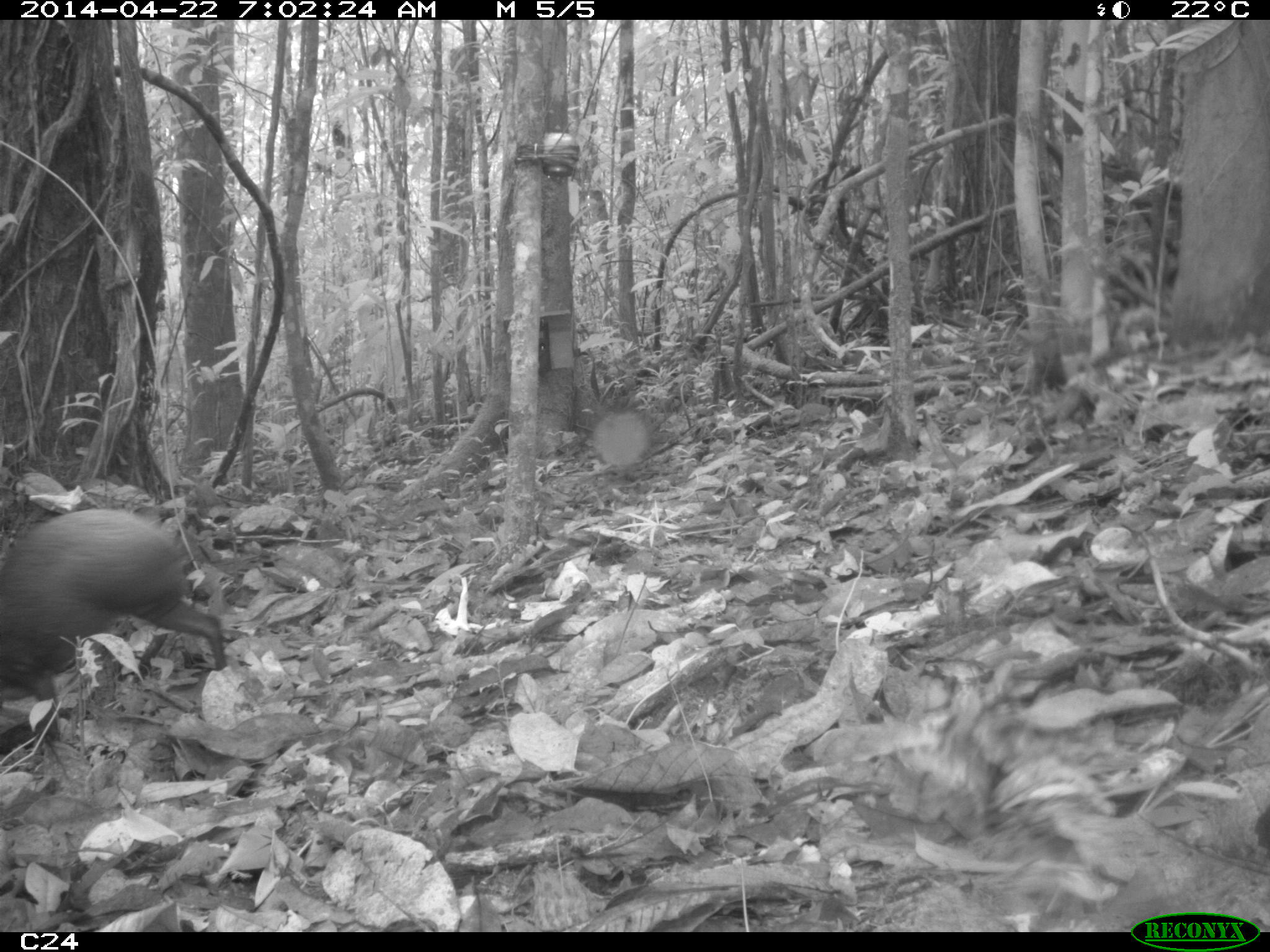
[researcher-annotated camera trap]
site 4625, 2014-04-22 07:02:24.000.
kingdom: Animalia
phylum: Chordata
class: Mammalia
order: Rodentia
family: Dasyproctidae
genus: Dasyprocta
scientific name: Dasyprocta leporina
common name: red-rumped agouti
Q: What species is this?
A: Dasyprocta leporina (red-rumped agouti).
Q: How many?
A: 1.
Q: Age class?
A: Adult.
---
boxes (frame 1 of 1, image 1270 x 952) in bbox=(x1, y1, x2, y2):
dasyprocta leporina: bbox=(0, 507, 225, 739)